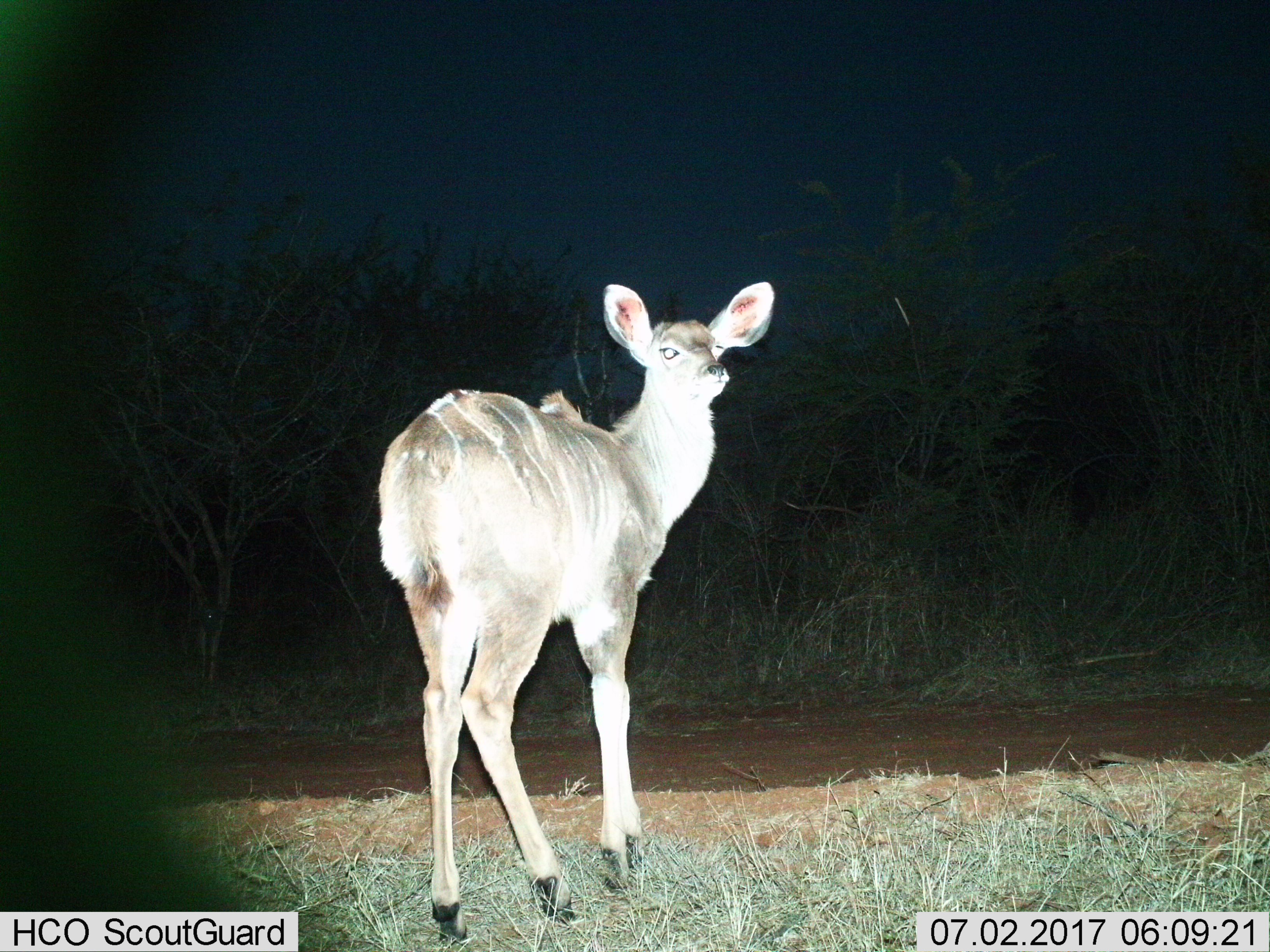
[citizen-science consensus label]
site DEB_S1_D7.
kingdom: Animalia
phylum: Chordata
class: Mammalia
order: Artiodactyla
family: Bovidae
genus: Tragelaphus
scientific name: Tragelaphus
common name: kudu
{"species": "kudu (Tragelaphus)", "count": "1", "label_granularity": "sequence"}